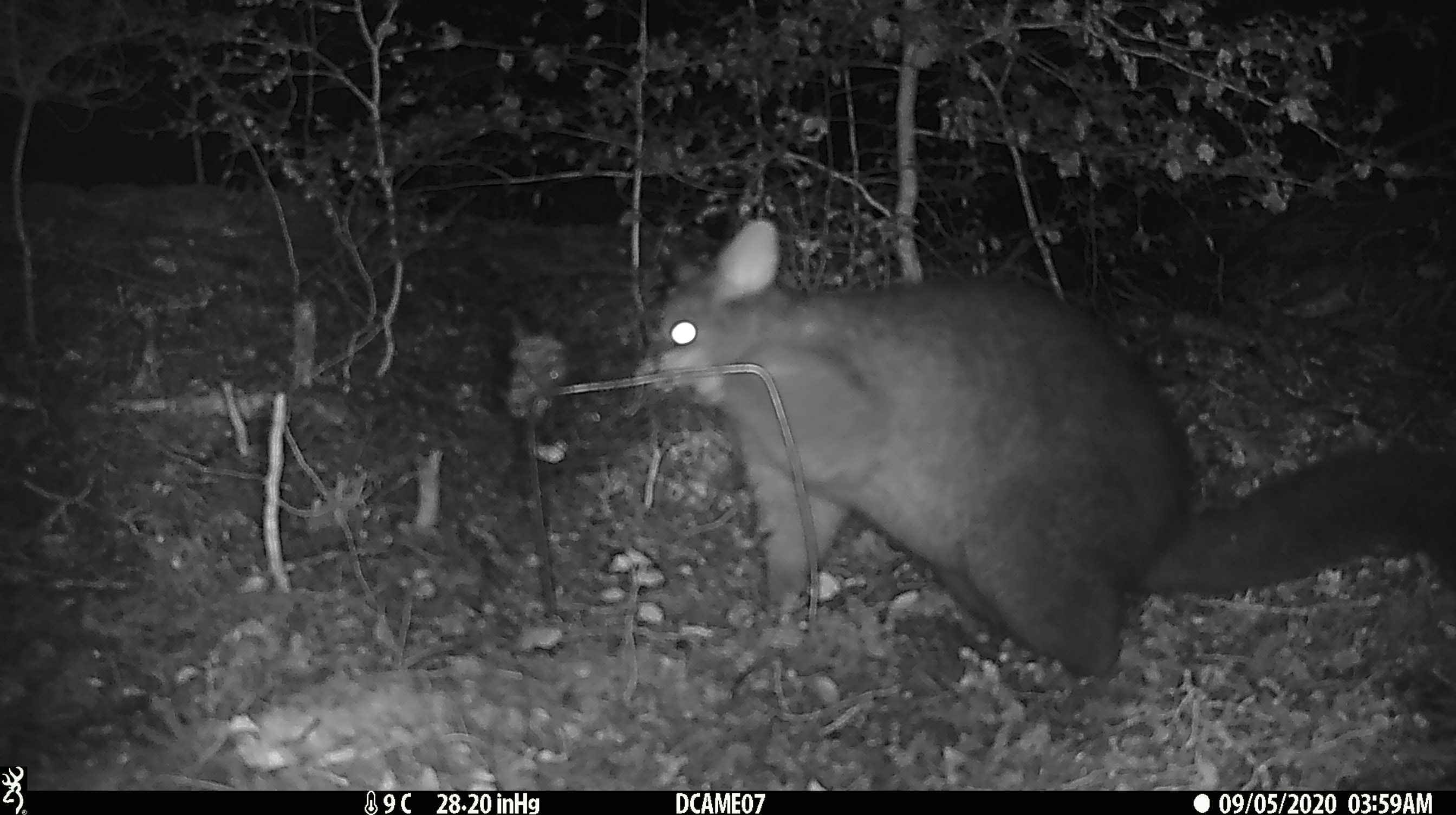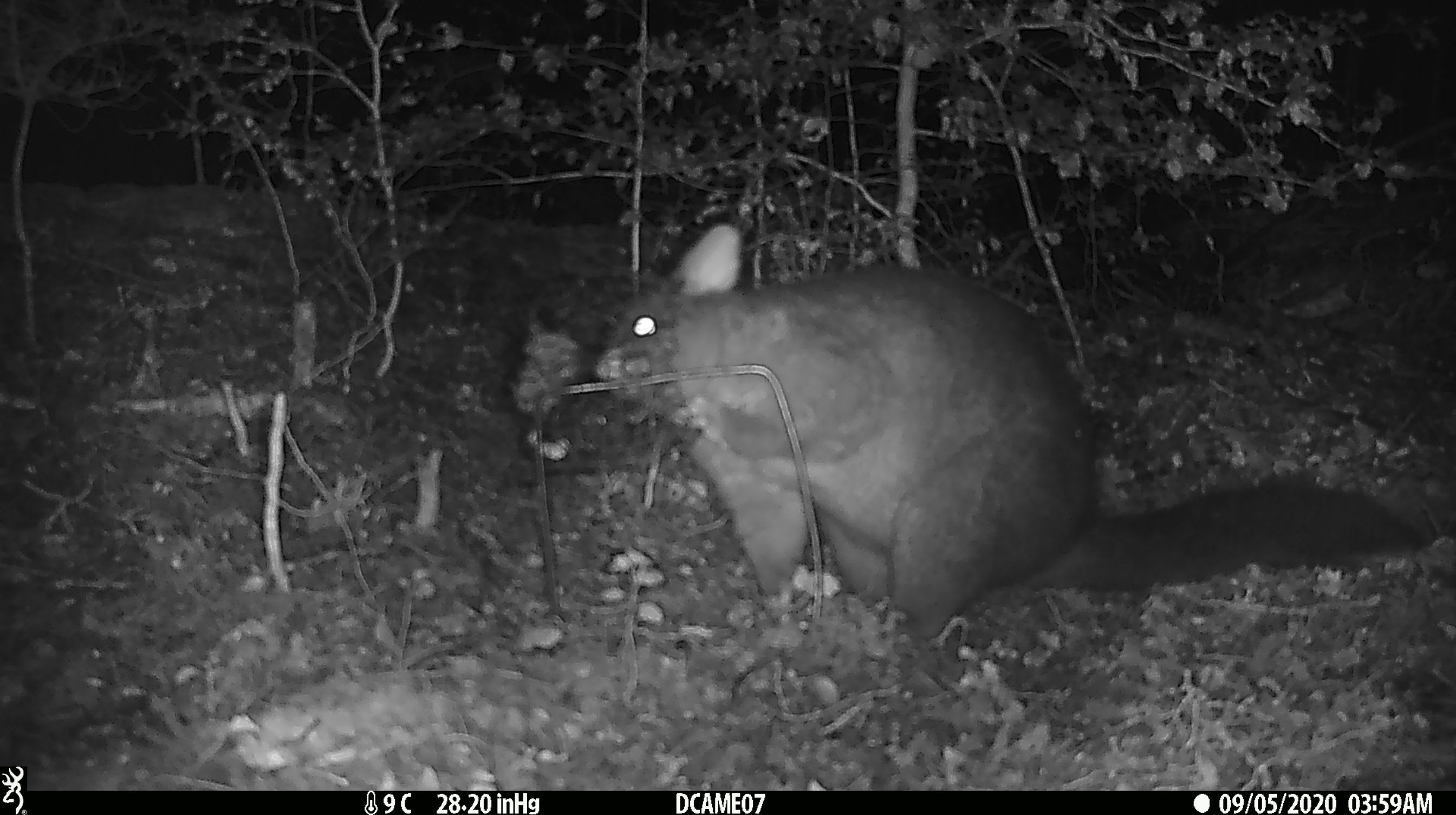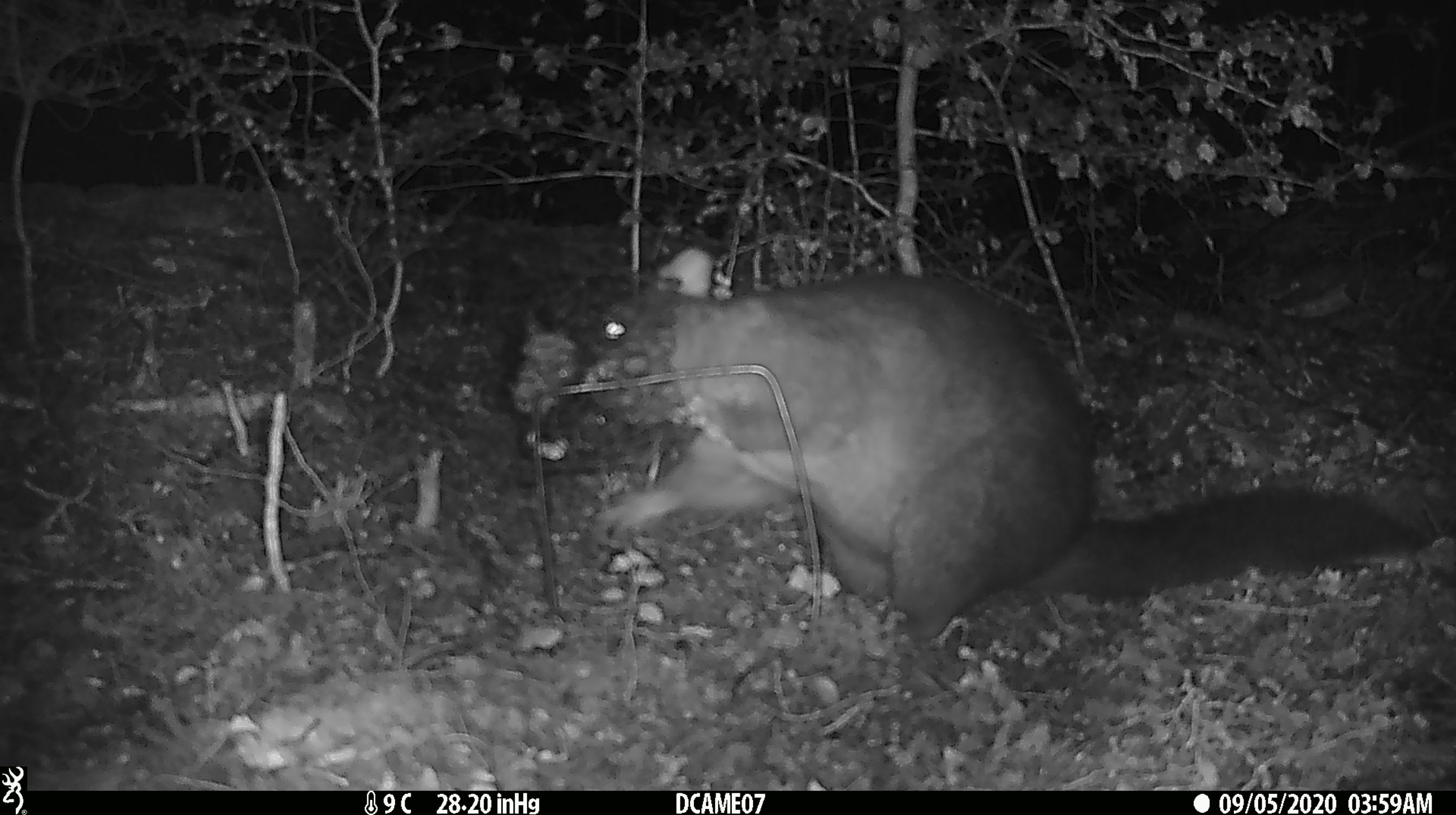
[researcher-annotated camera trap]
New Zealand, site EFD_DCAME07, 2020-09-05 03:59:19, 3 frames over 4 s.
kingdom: Animalia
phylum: Chordata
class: Mammalia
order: Diprotodontia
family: Phalangeridae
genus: Trichosurus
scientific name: Trichosurus vulpecula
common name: common brushtail possum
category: possum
Possum (common brushtail possum) (Trichosurus vulpecula).